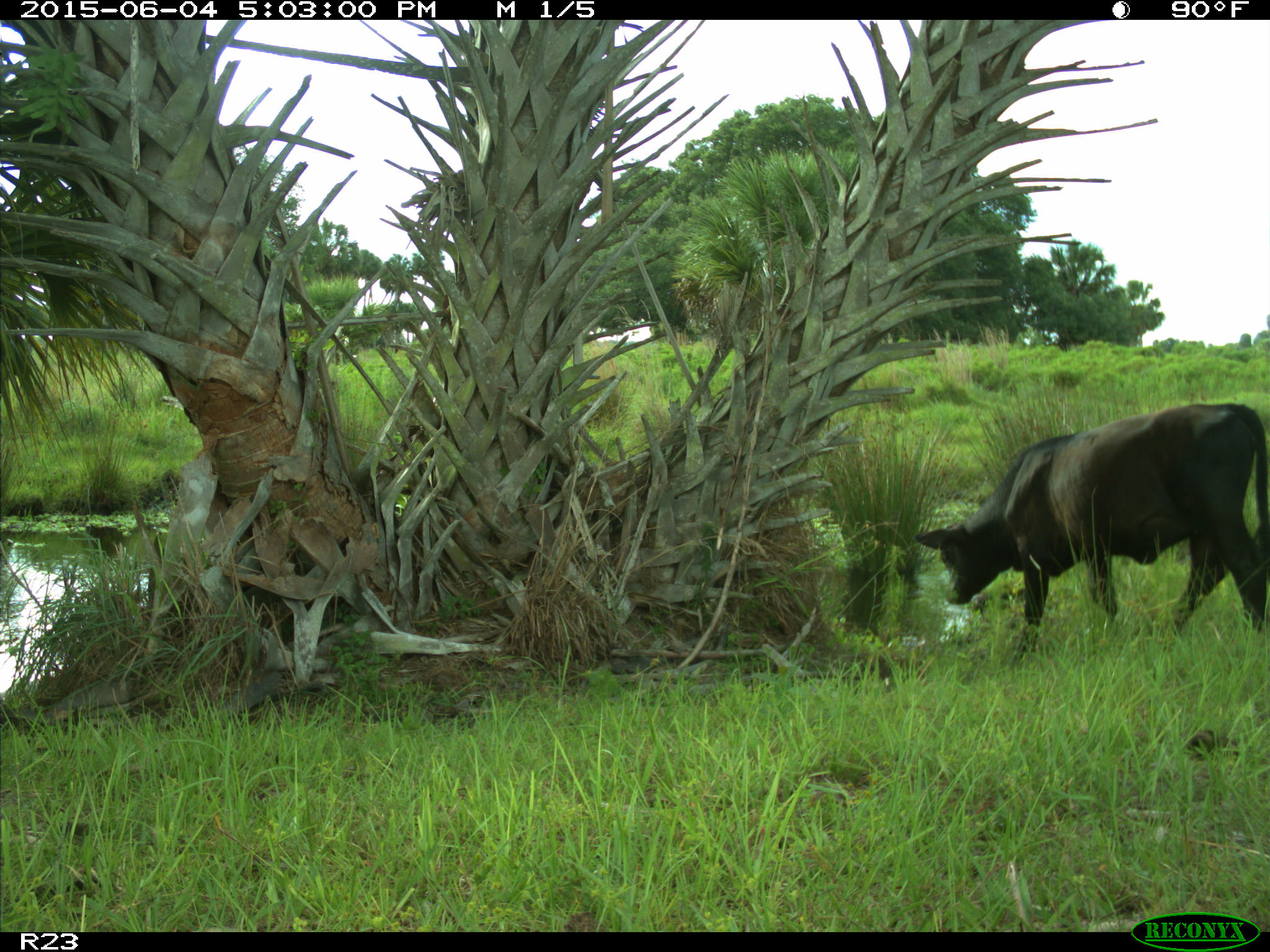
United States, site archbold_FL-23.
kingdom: Animalia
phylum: Chordata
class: Mammalia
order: Artiodactyla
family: Bovidae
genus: Bos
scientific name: Bos taurus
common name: domestic cow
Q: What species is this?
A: Bos taurus (domestic cow).